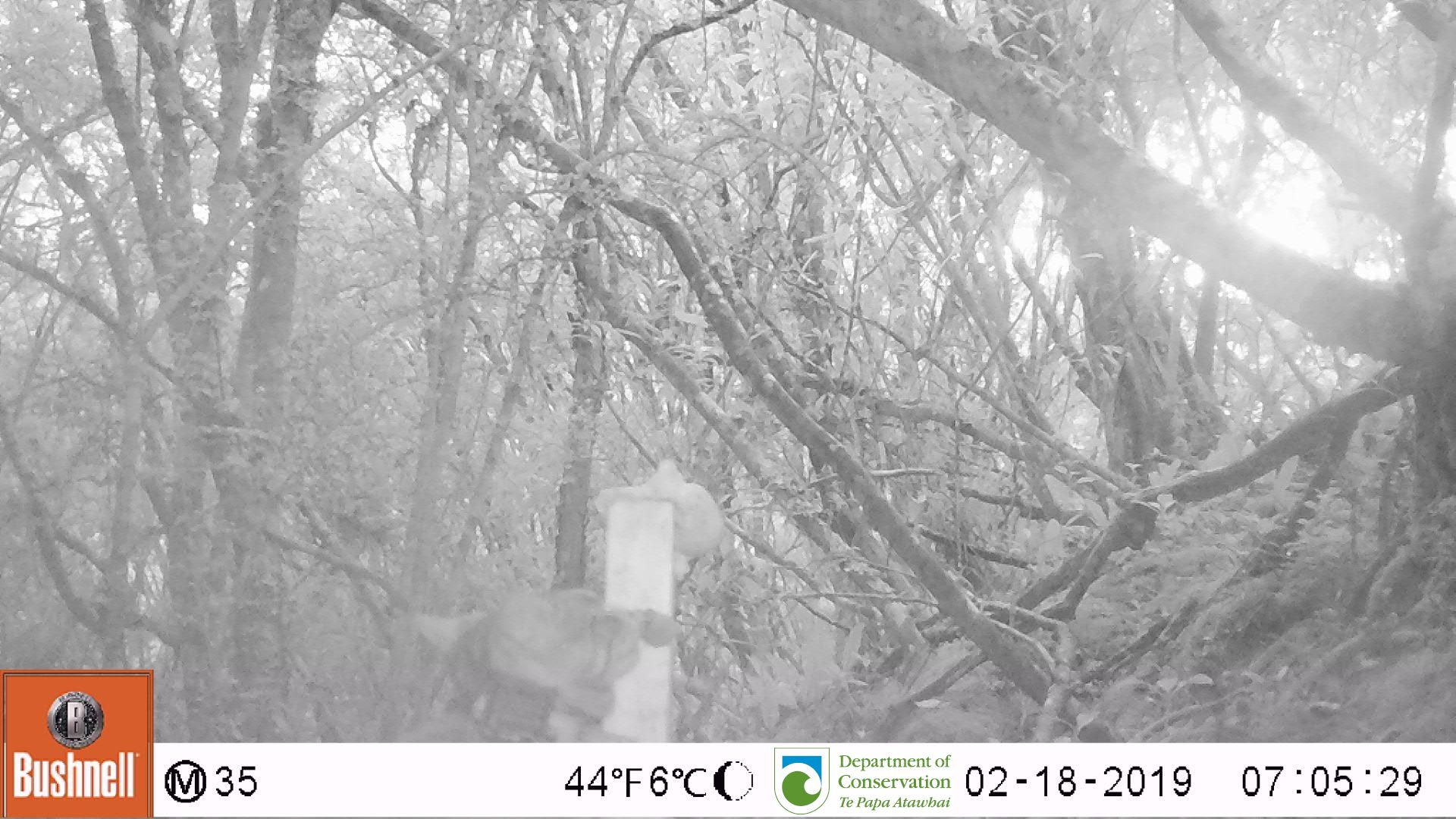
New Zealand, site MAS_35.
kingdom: Animalia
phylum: Chordata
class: Mammalia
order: Carnivora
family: Felidae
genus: Felis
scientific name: Felis catus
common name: domestic cat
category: cat